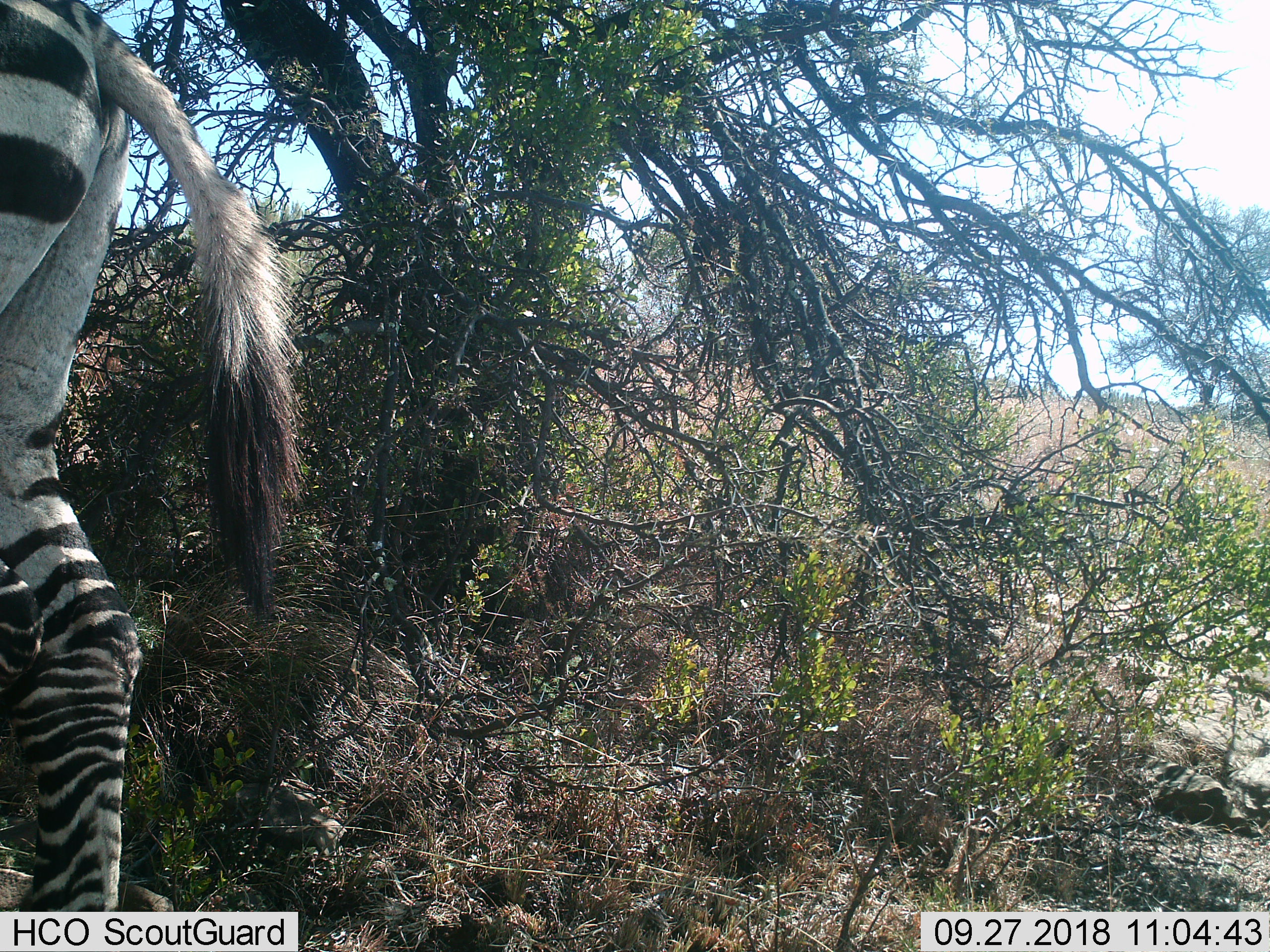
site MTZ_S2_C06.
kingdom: Animalia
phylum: Chordata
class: Mammalia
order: Perissodactyla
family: Equidae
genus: Equus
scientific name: Equus zebra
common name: mountain zebra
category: zebramountain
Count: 1.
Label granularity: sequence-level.